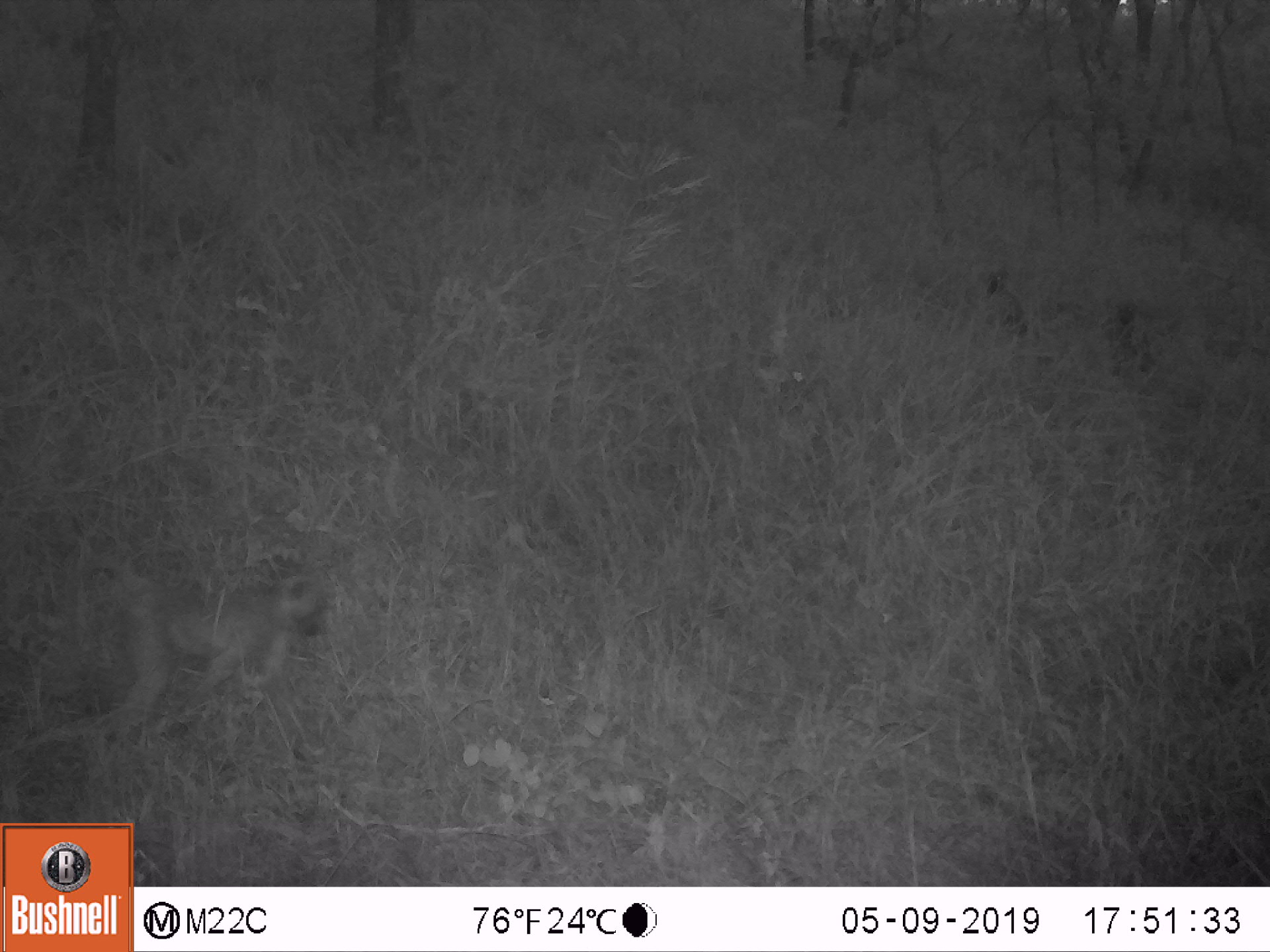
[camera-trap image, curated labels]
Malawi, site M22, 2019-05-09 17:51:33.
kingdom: Animalia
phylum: Chordata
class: Mammalia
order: Primates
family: Cercopithecidae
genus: Papio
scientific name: Papio cynocephalus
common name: yellow baboon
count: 3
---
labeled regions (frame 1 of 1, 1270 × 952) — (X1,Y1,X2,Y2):
yellow baboon: (53,560,333,726); (1089,282,1157,380); (959,255,1033,344)